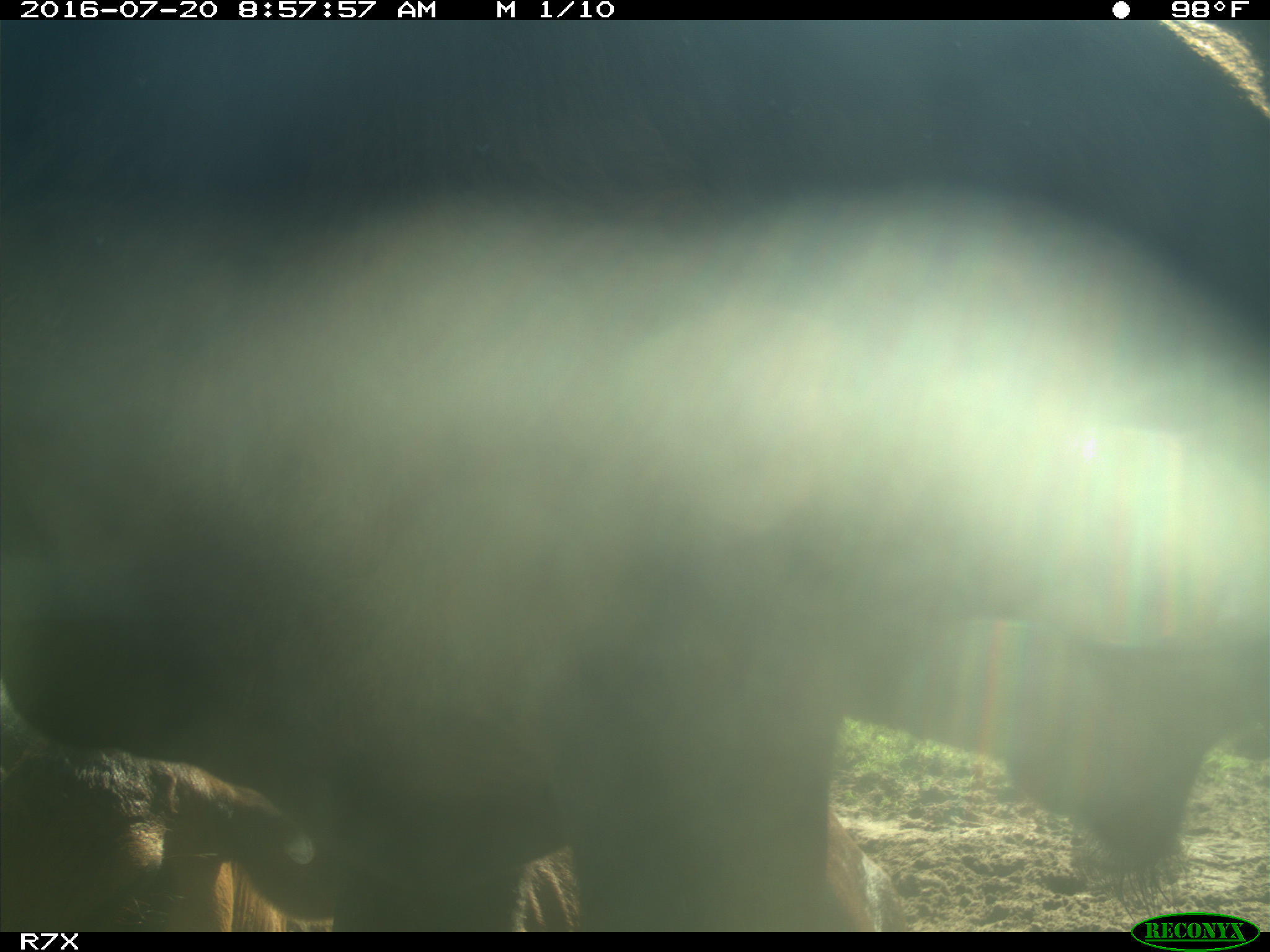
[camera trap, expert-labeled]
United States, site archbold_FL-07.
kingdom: Animalia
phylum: Chordata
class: Mammalia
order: Artiodactyla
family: Bovidae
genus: Bos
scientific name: Bos taurus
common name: domestic cow